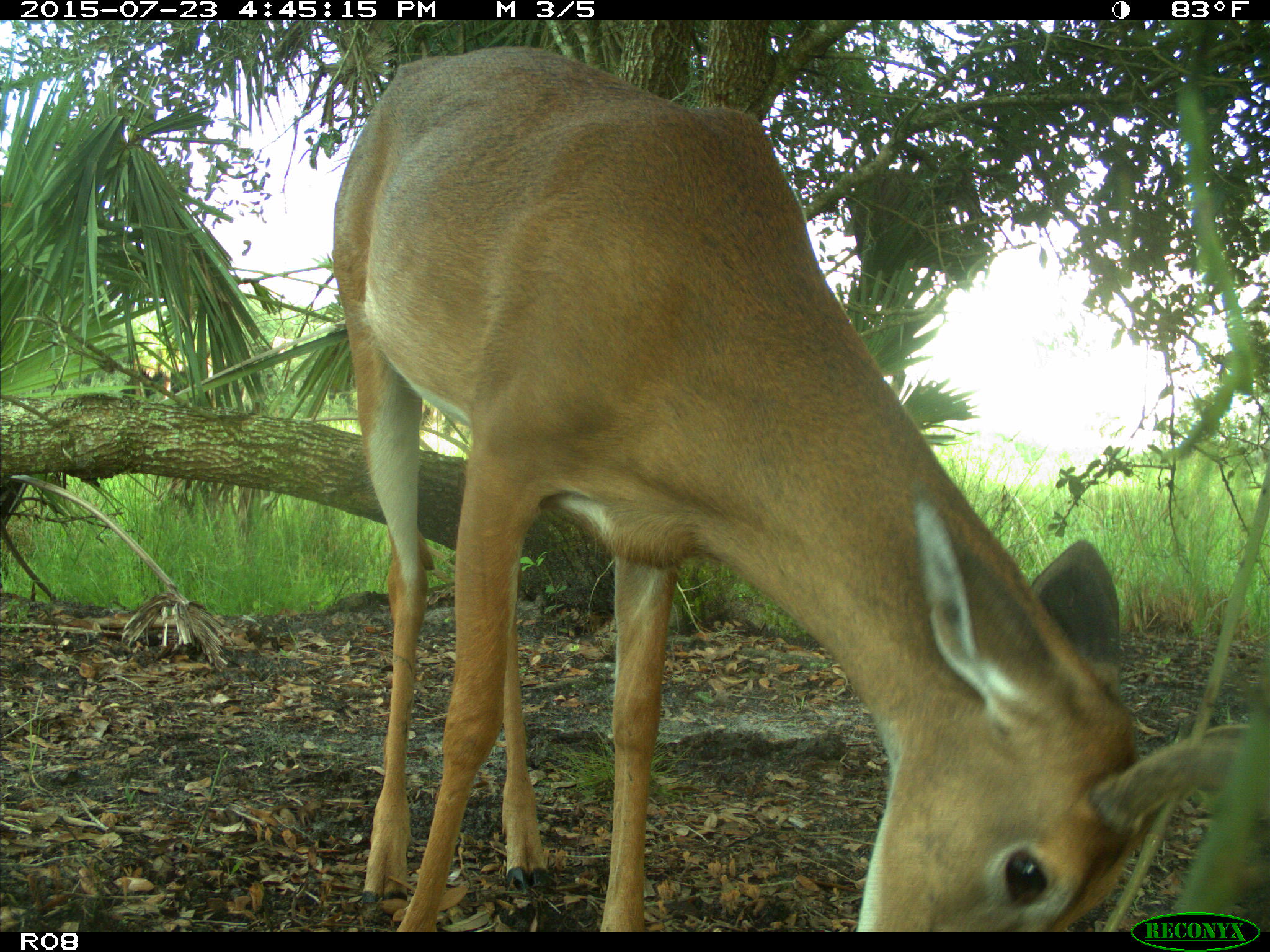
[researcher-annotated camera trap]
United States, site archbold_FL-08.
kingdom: Animalia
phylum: Chordata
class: Mammalia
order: Artiodactyla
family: Cervidae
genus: Odocoileus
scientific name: Odocoileus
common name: deer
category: unidentified deer